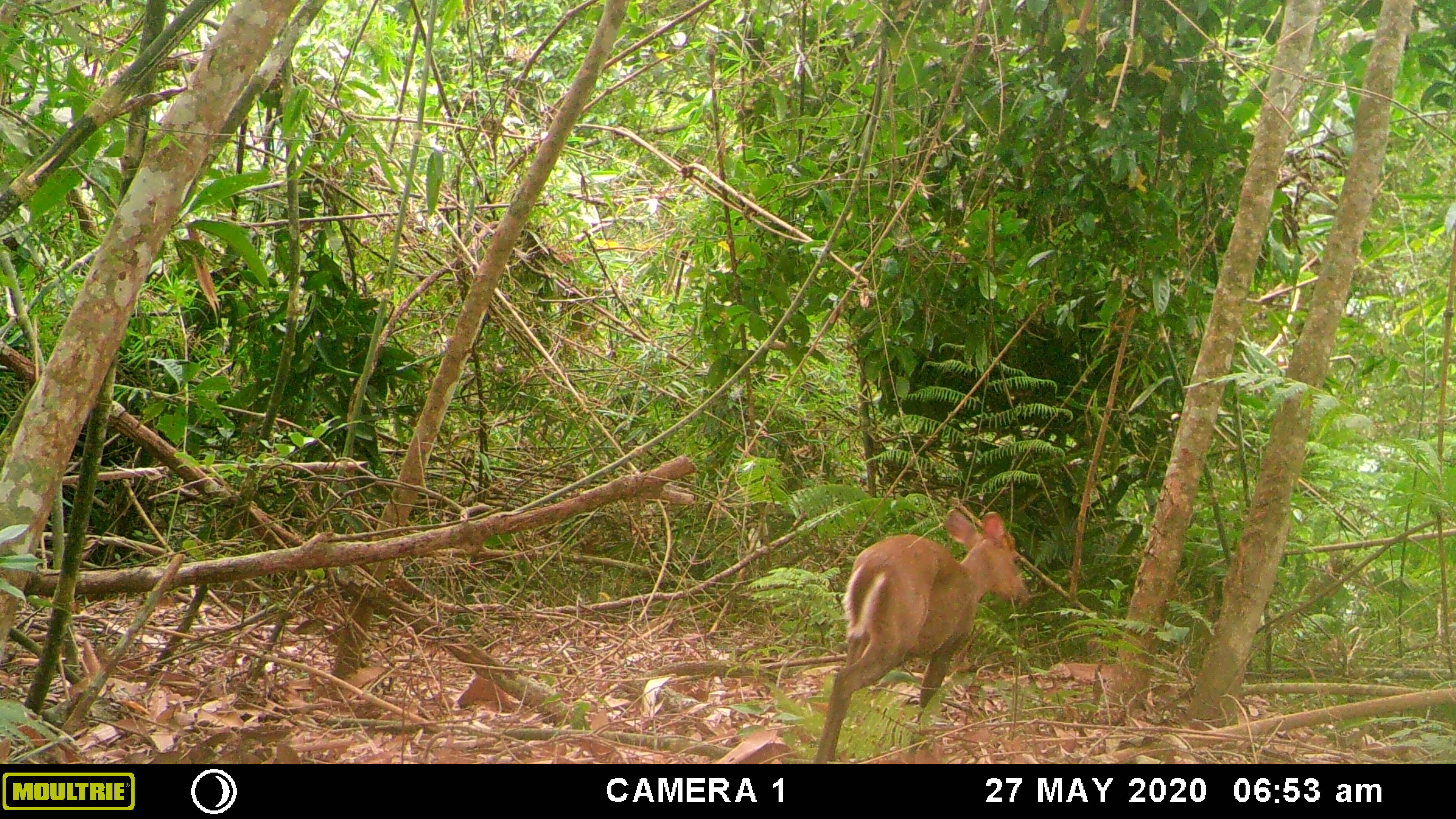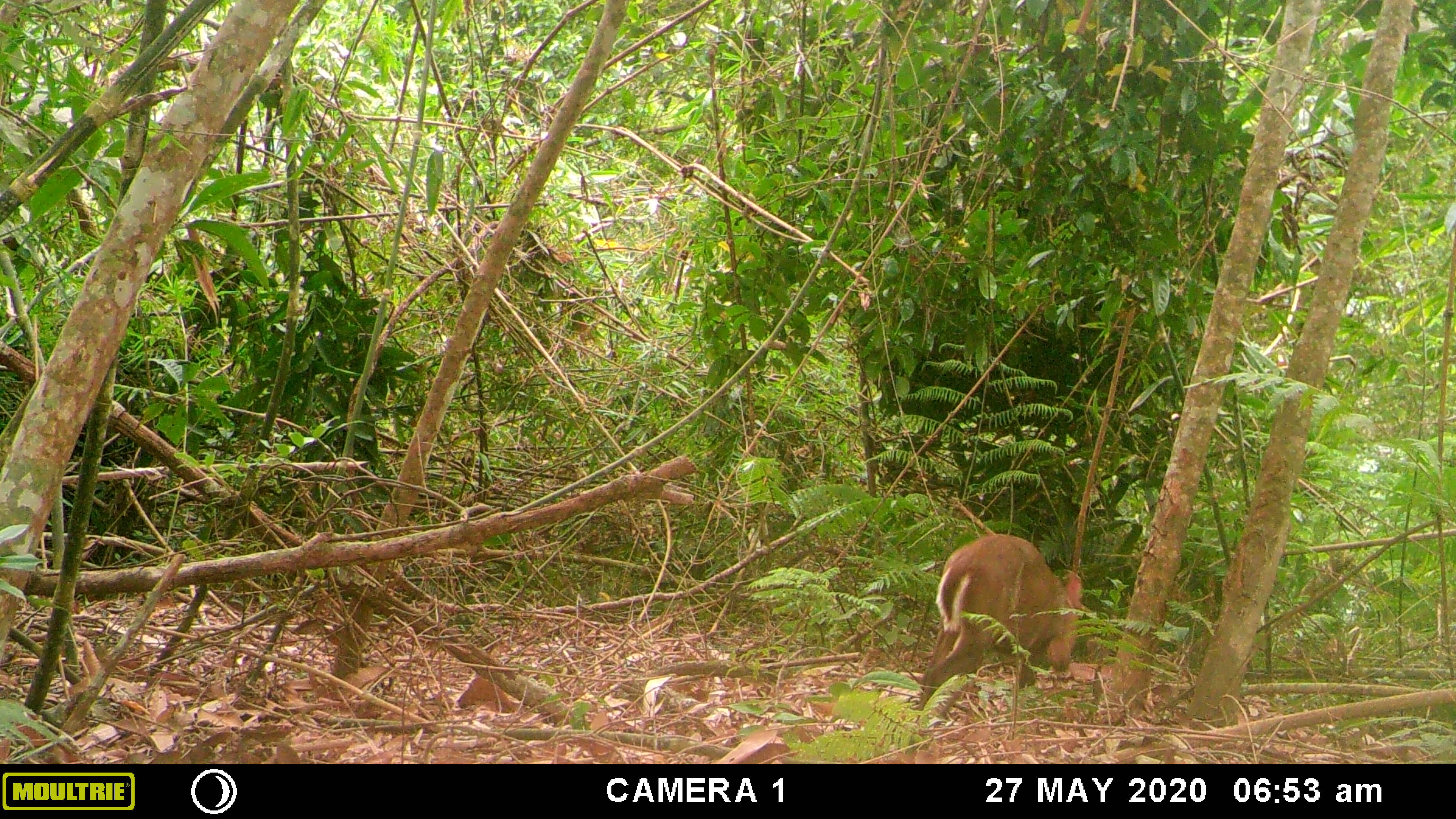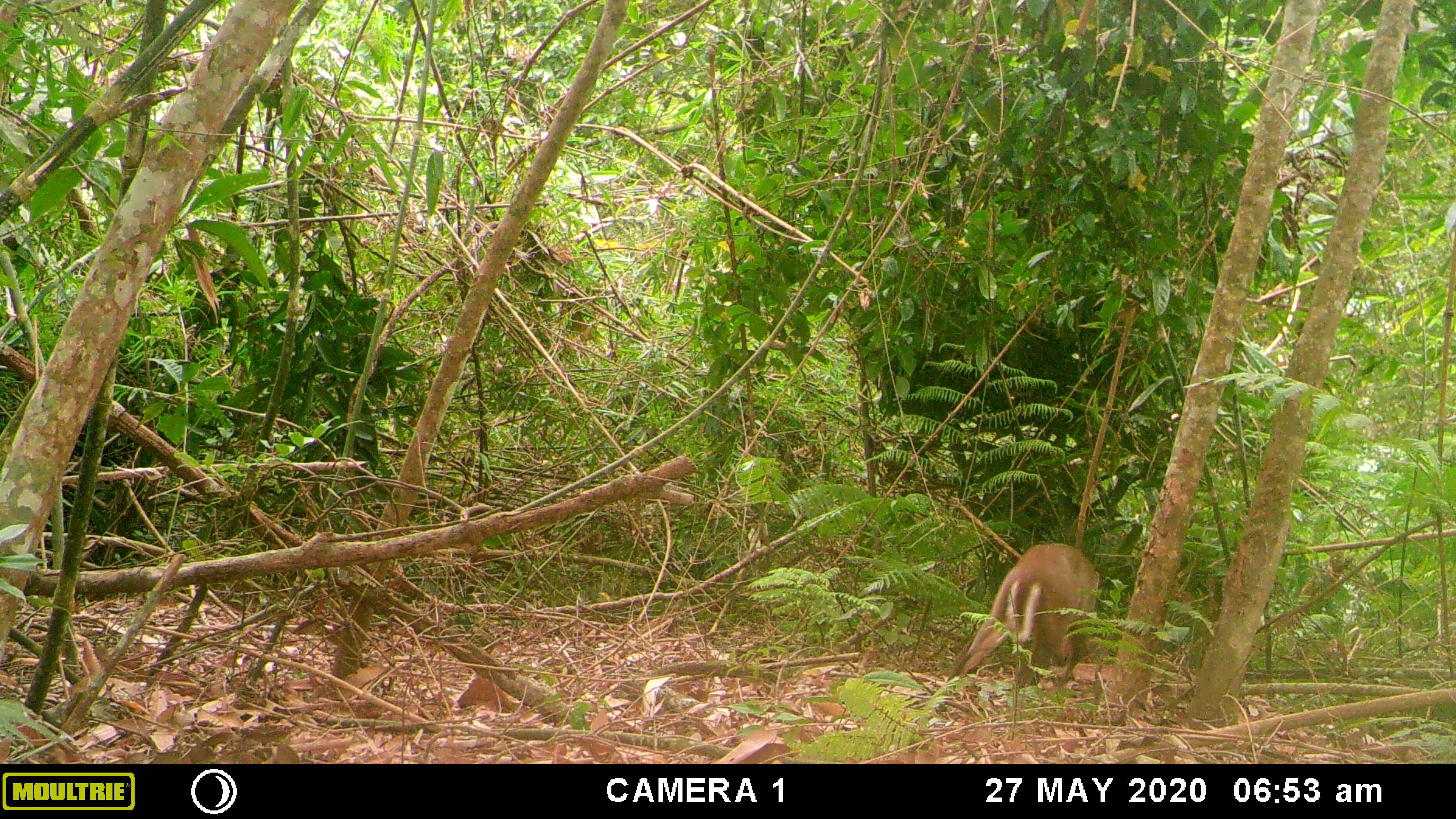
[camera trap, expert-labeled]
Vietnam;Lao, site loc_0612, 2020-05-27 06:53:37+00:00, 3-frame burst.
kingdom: Animalia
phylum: Chordata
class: Mammalia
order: Artiodactyla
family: Cervidae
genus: Muntiacus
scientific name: Muntiacus rooseveltorum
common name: roosevelt's muntjac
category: roosevelts muntjac group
Roosevelts muntjac group (roosevelt's muntjac) (Muntiacus rooseveltorum). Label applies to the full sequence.